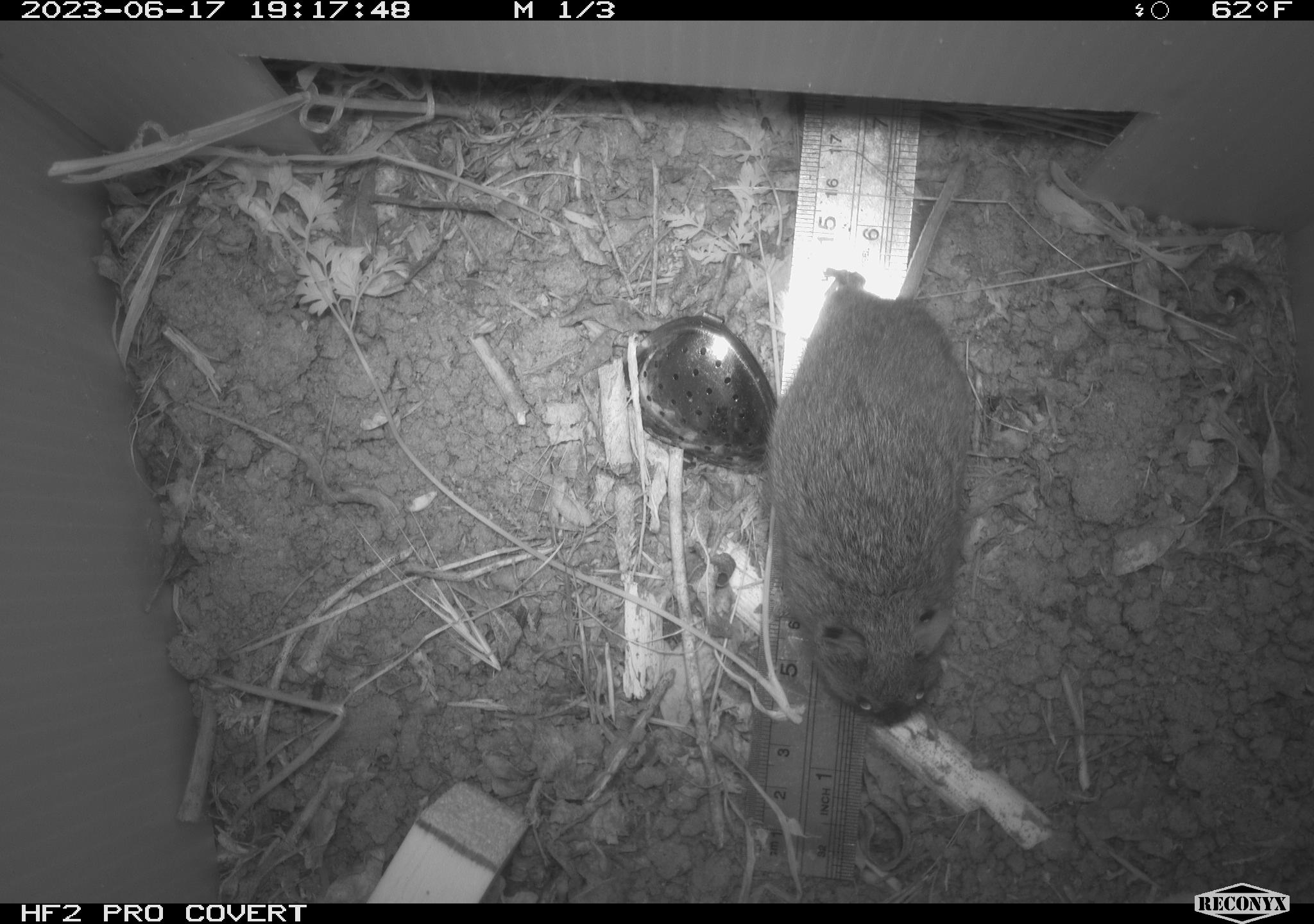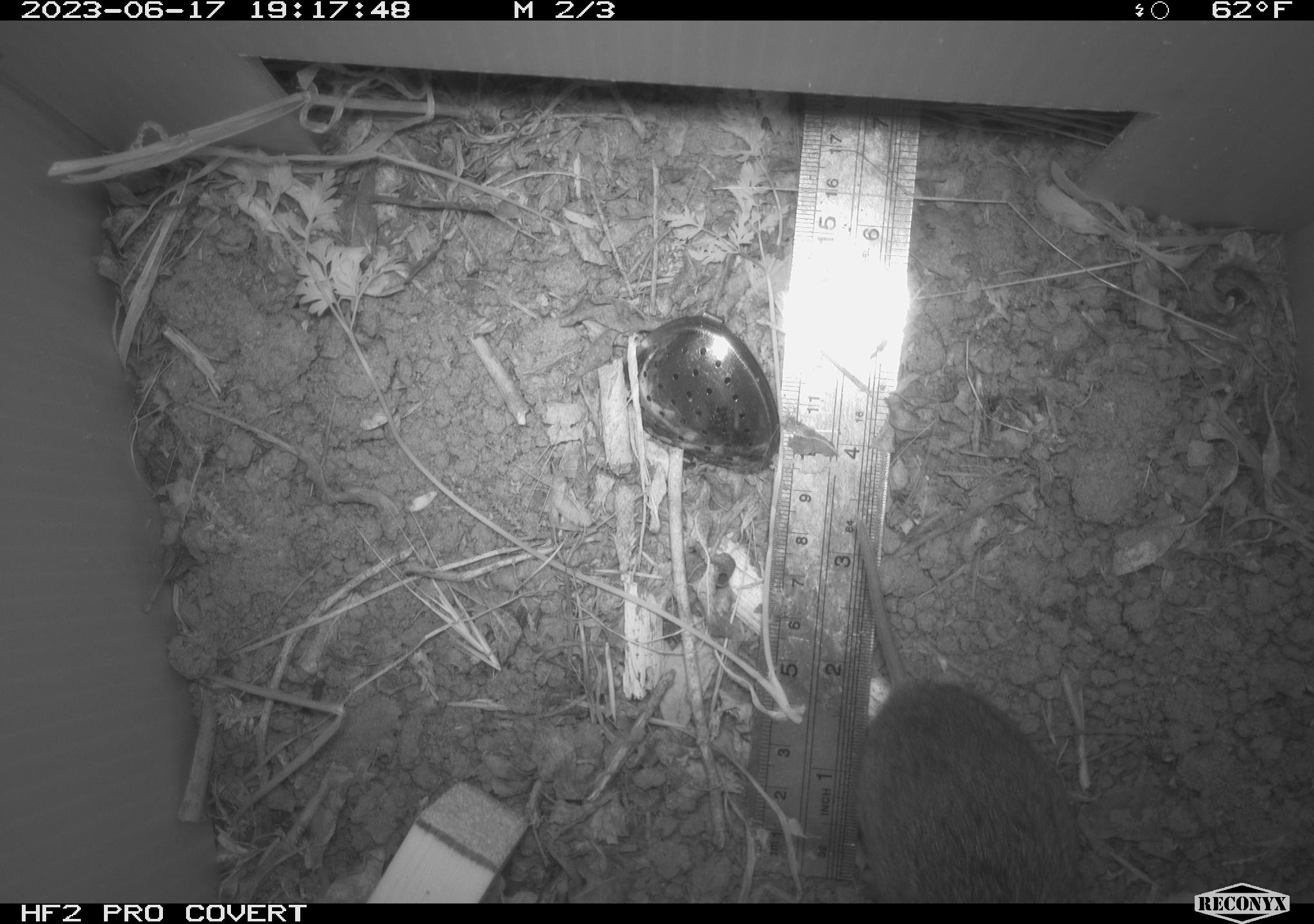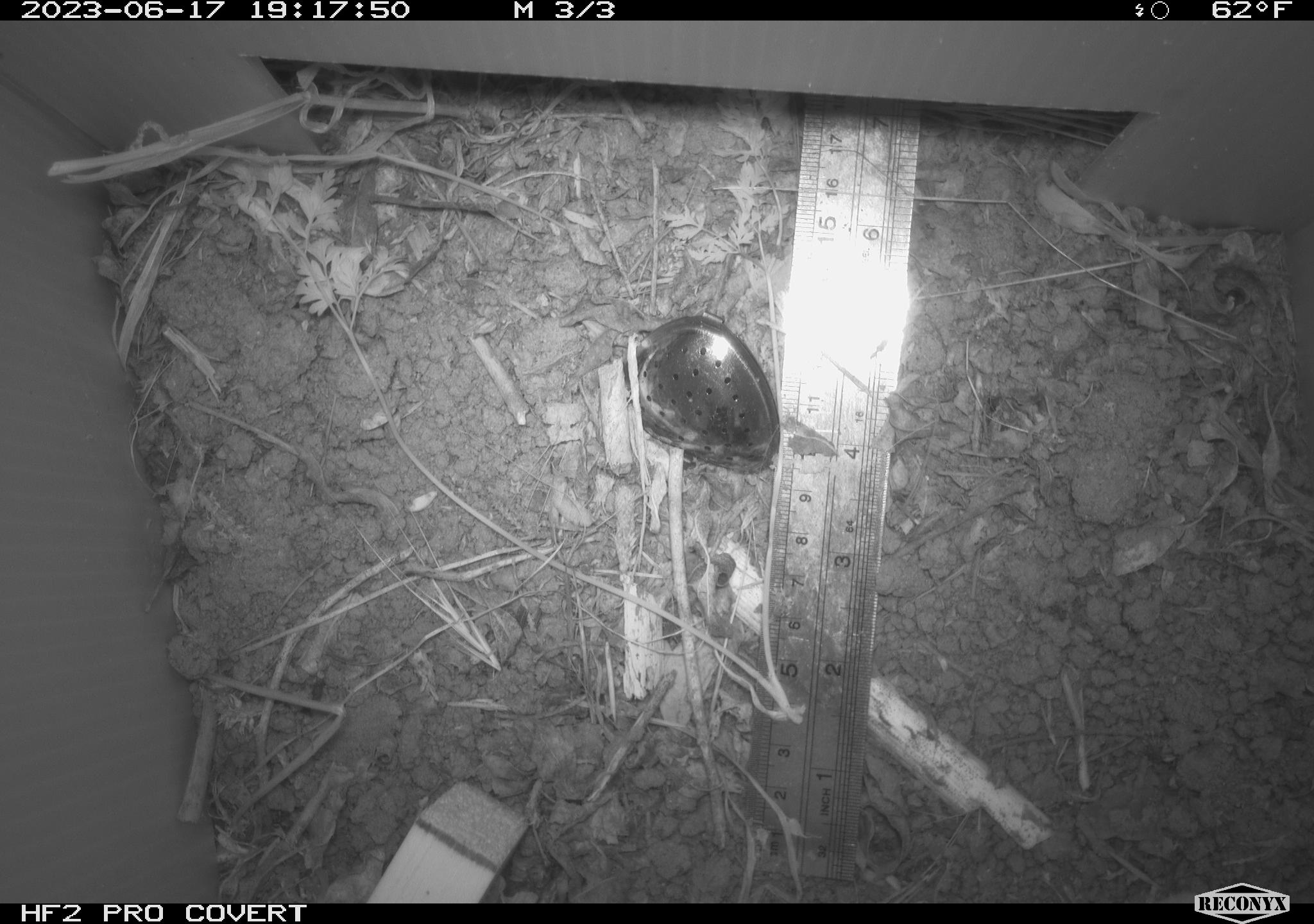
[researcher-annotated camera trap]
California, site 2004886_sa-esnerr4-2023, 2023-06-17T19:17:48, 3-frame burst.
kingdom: Animalia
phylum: Chordata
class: Mammalia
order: Rodentia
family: Cricetidae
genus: Microtus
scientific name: Microtus californicus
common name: california vole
California vole (Microtus californicus).